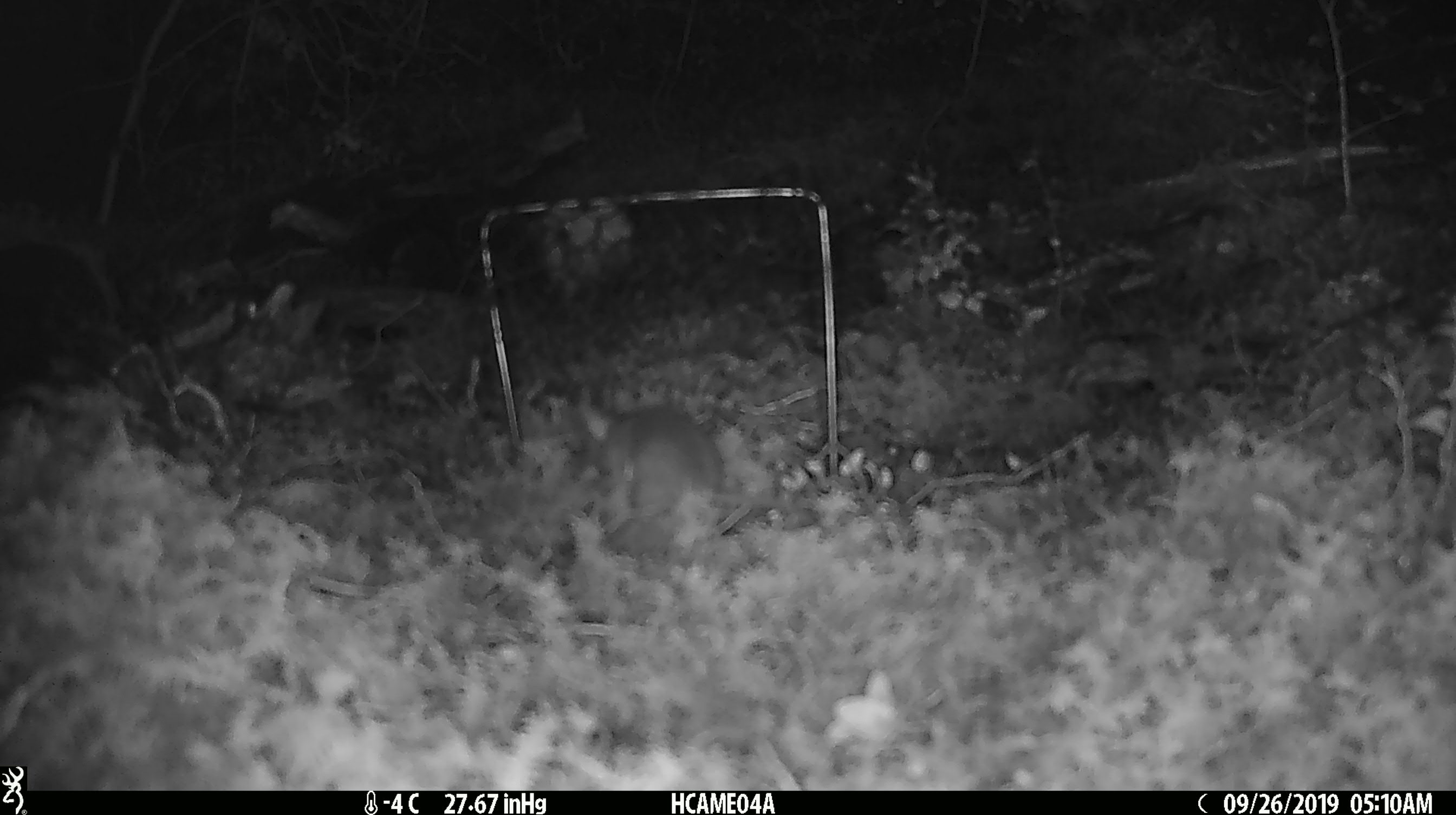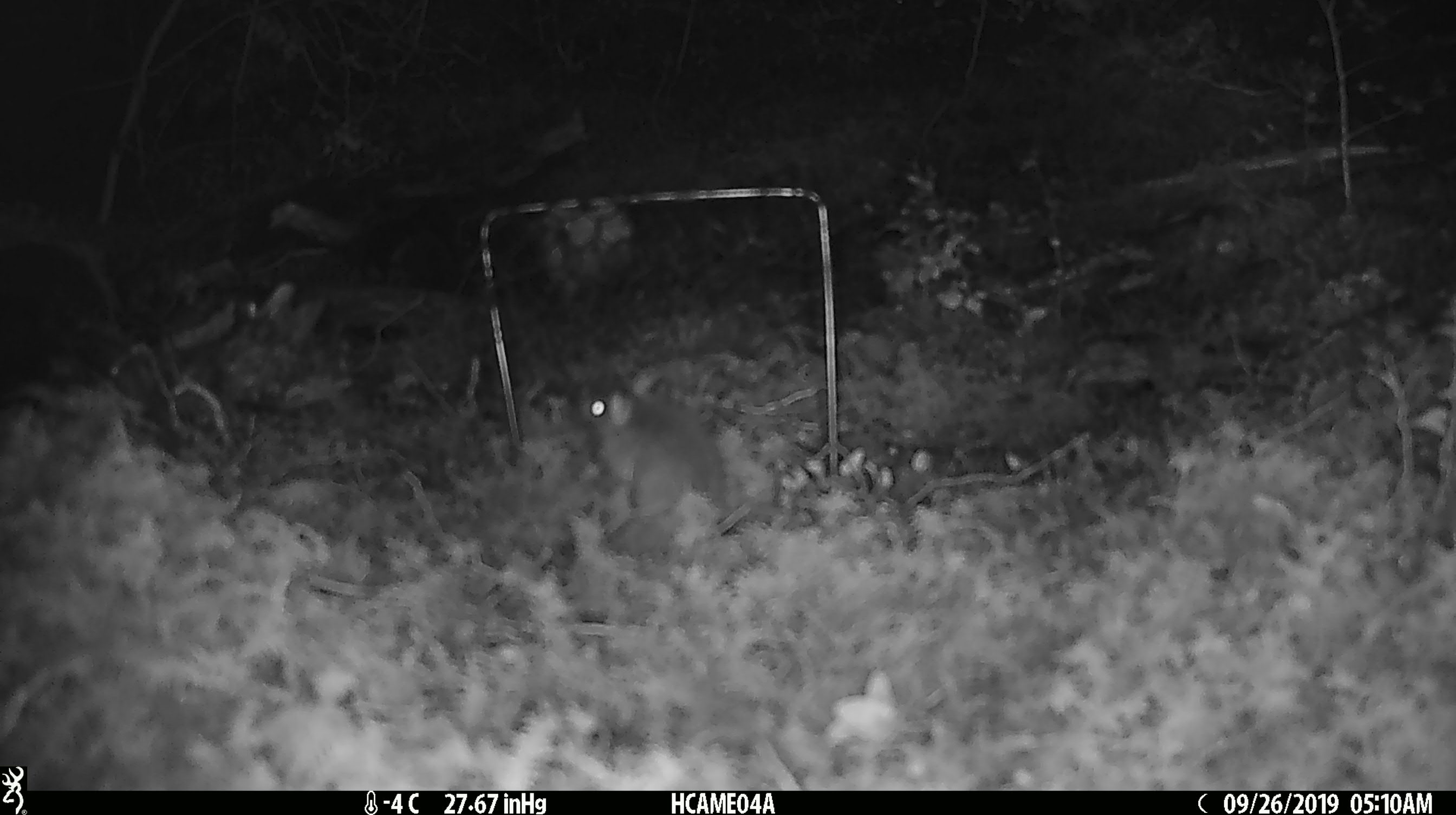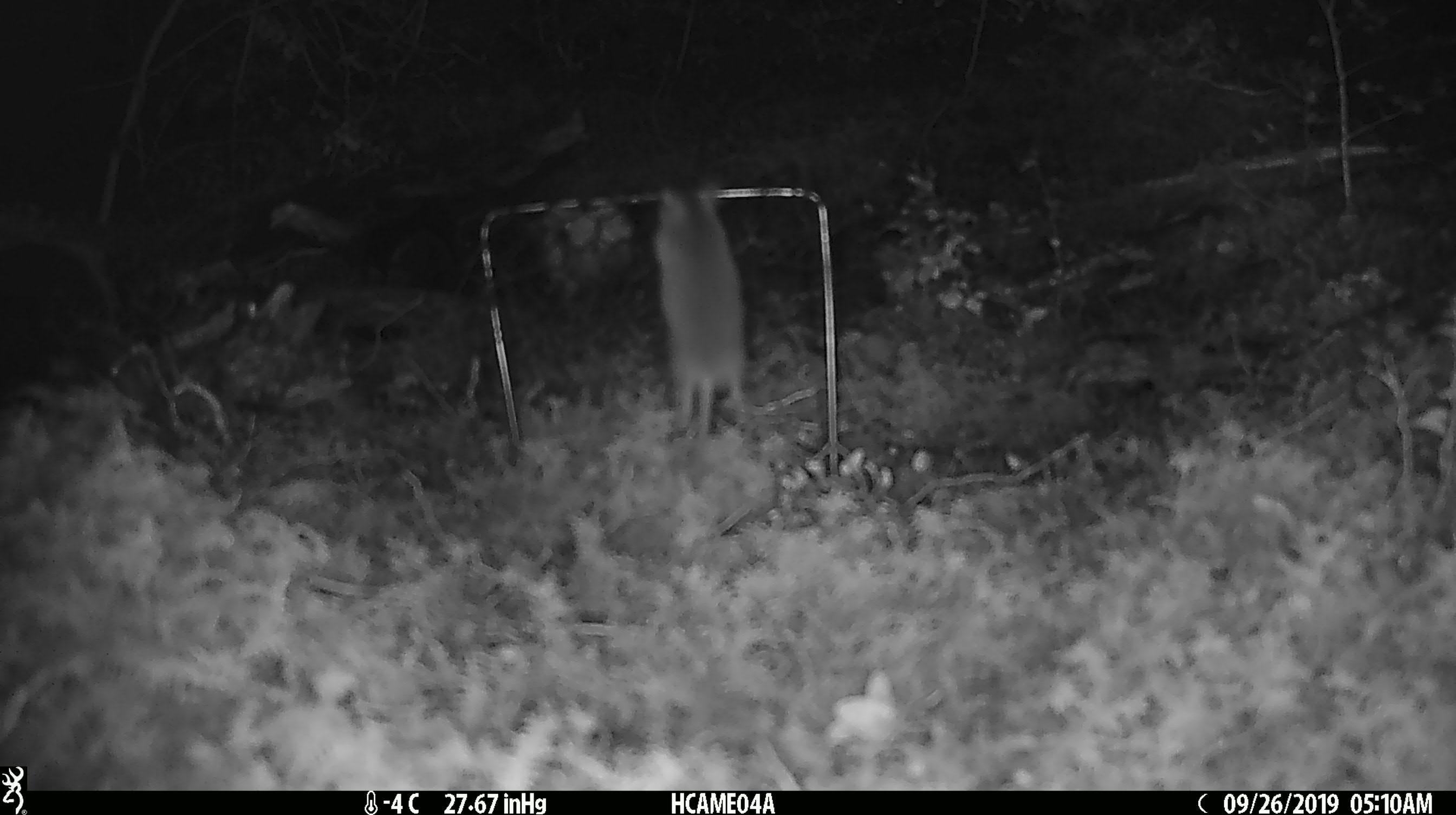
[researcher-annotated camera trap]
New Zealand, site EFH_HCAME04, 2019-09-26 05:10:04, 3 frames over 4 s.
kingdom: Animalia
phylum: Chordata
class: Mammalia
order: Rodentia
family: Muridae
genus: Mus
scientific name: Mus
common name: mouse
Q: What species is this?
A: Mouse (Mus).